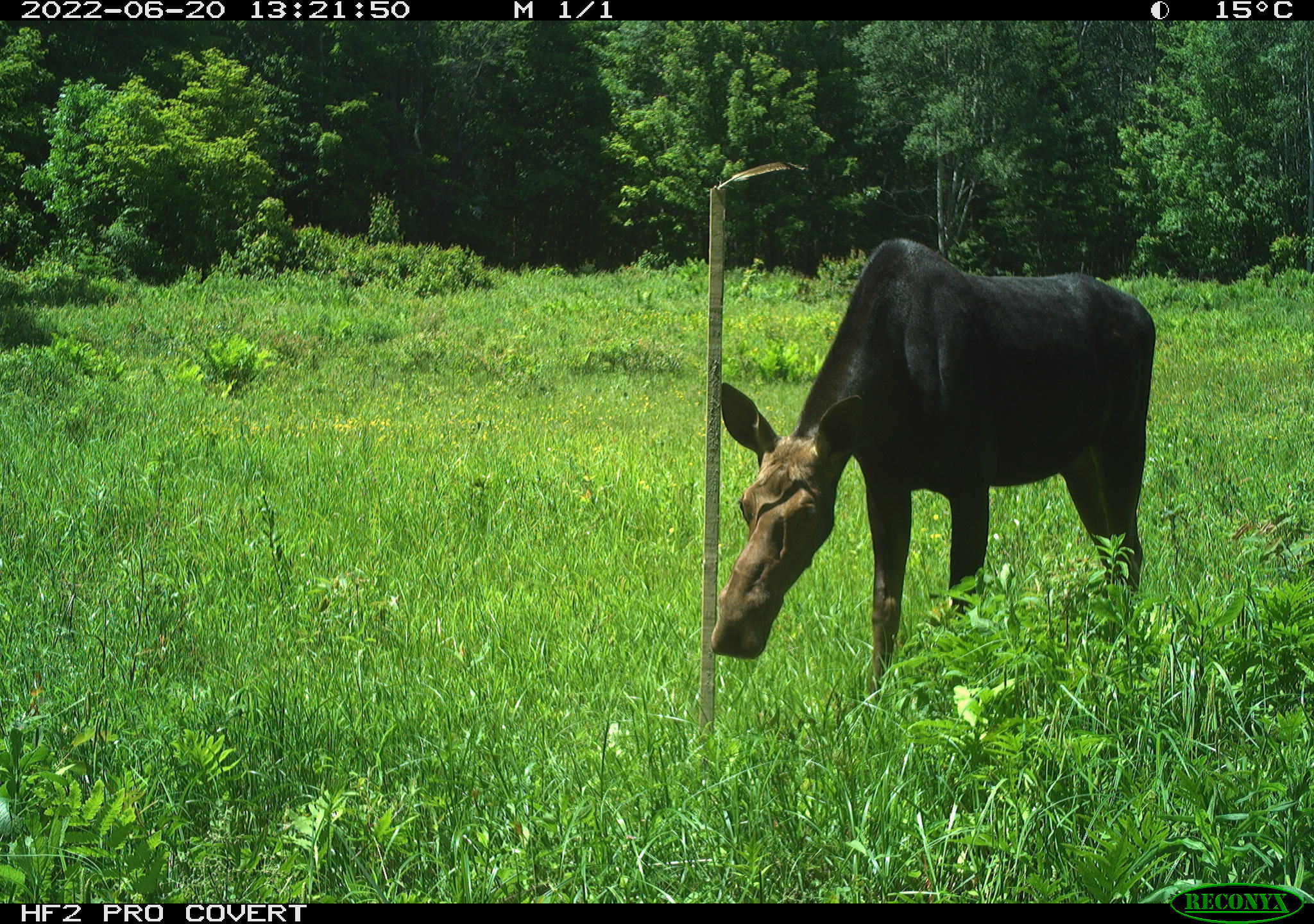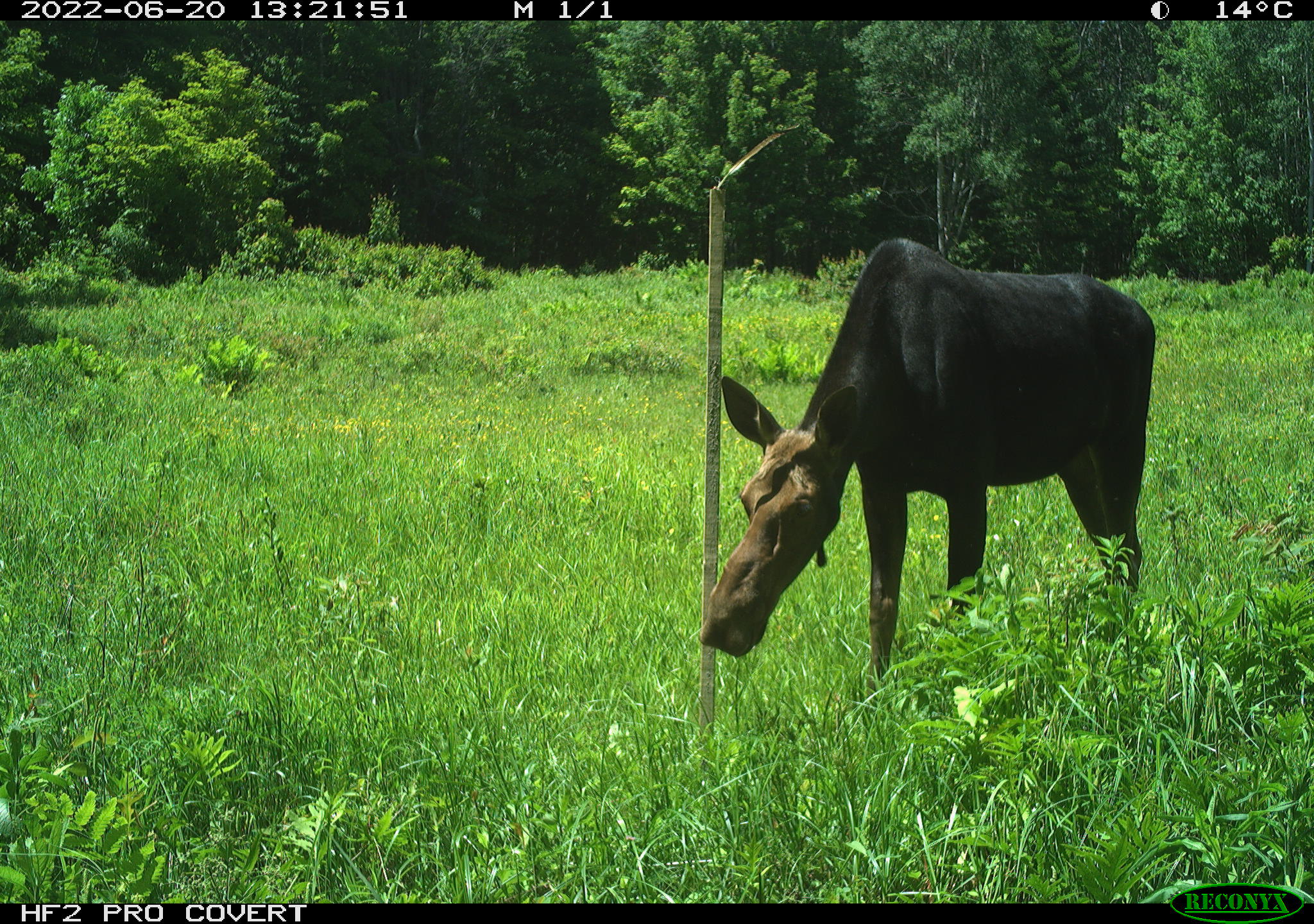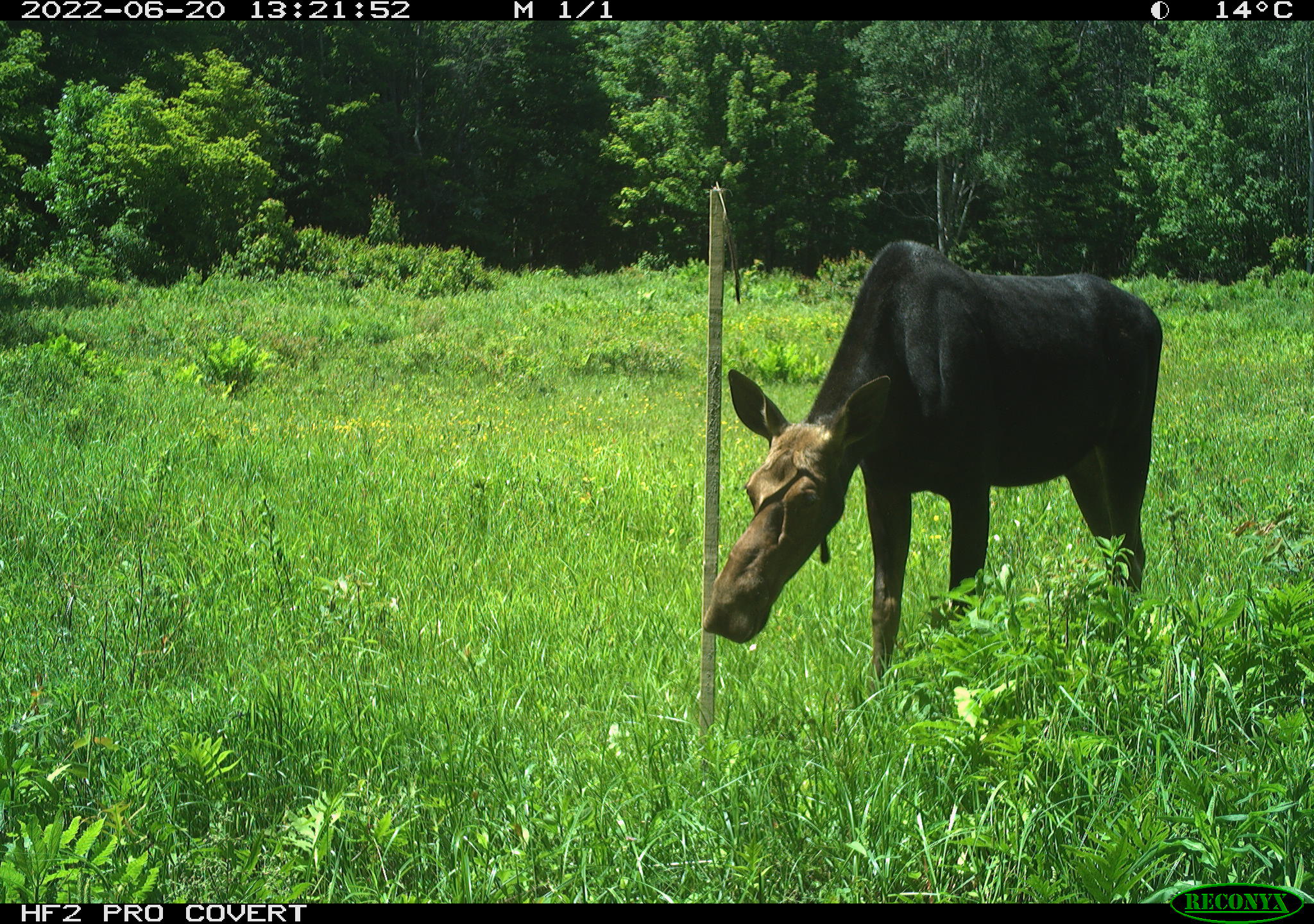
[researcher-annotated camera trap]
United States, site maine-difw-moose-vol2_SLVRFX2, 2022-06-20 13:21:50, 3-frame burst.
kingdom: Animalia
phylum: Chordata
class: Mammalia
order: Artiodactyla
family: Cervidae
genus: Alces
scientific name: Alces alces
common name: moose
Moose (Alces alces).